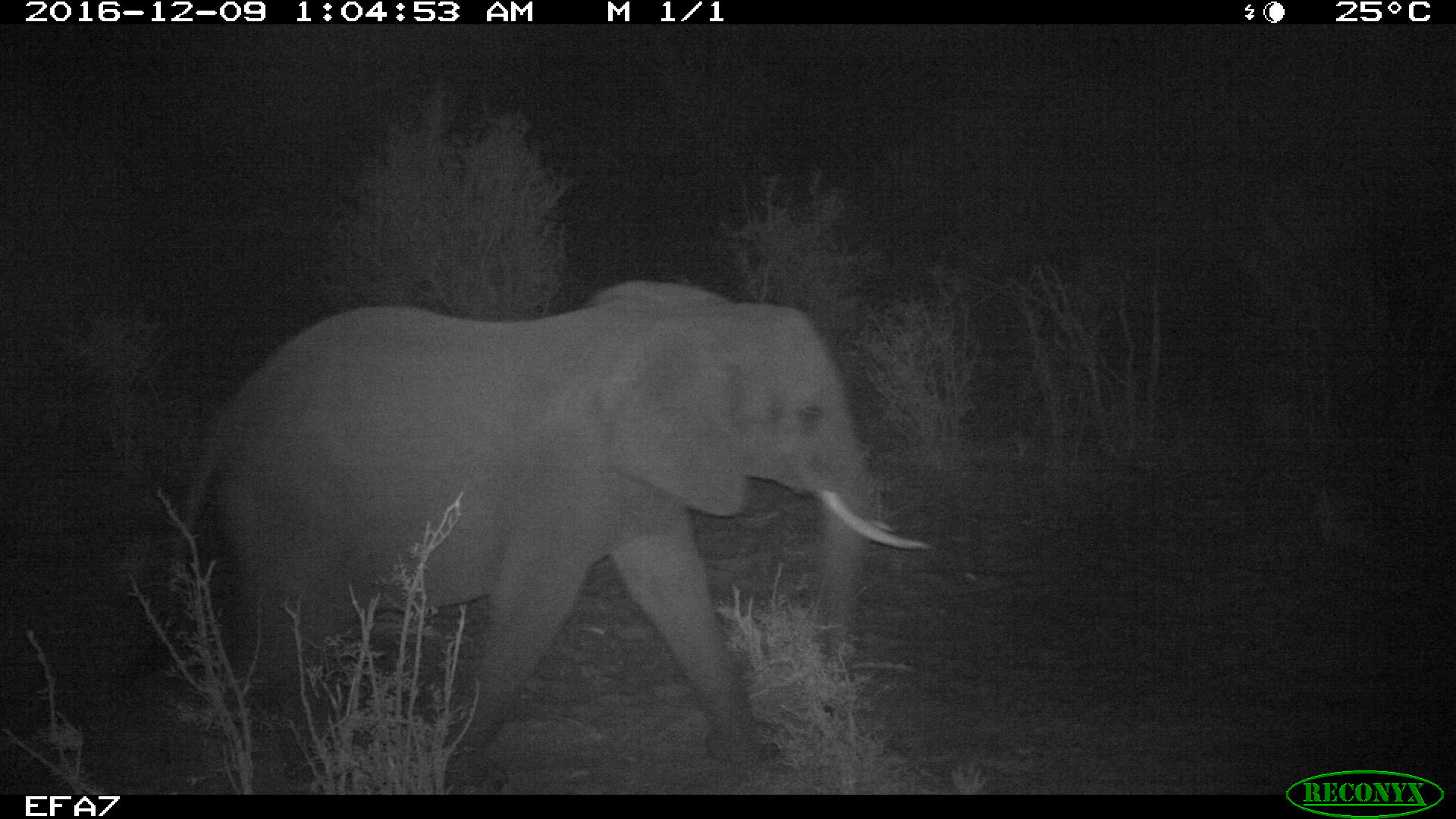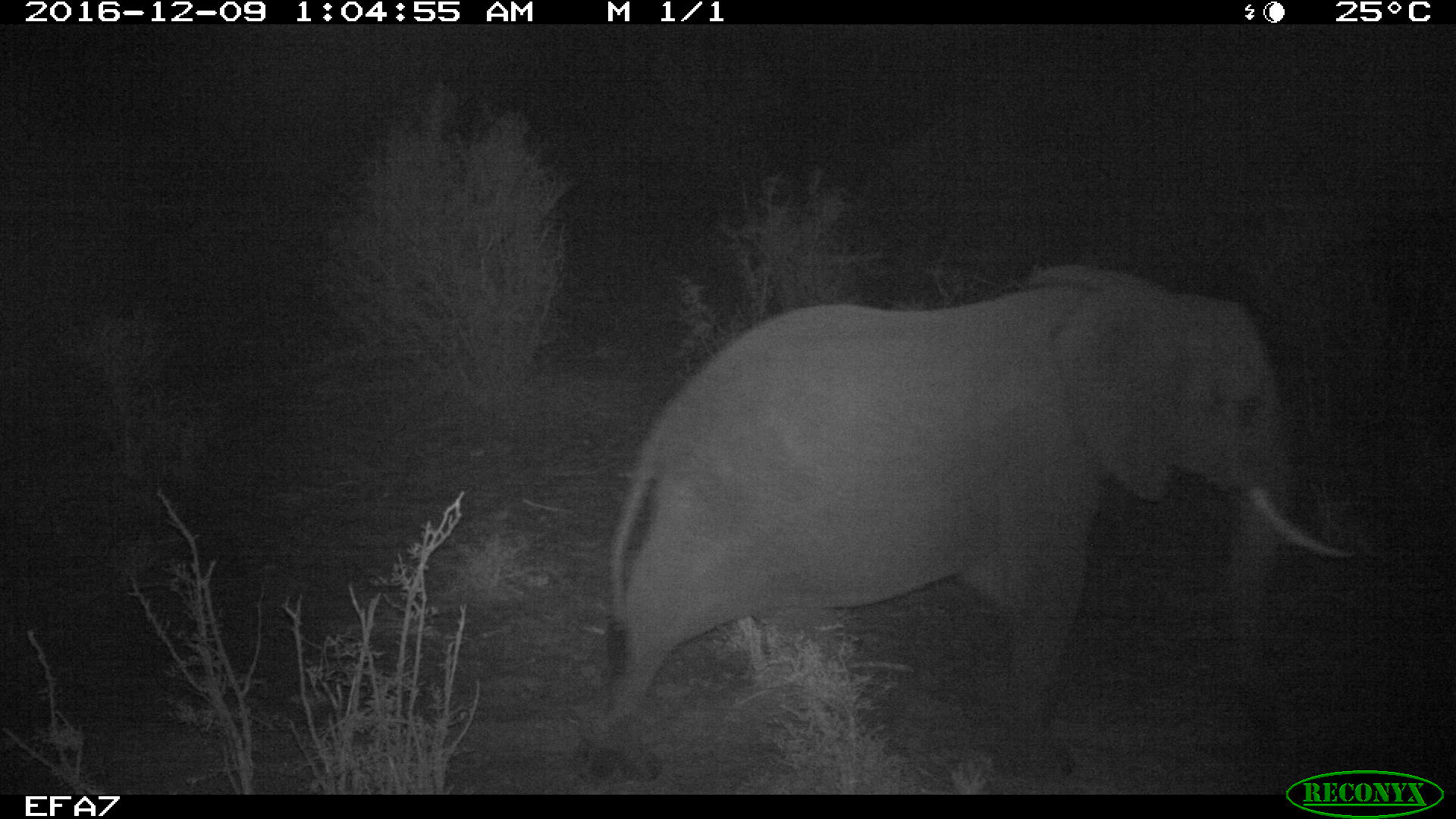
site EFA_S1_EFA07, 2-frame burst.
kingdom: Animalia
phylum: Chordata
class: Mammalia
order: Proboscidea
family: Elephantidae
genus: Loxodonta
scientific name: Loxodonta africana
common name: african bush elephant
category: elephant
Elephant (african bush elephant) (Loxodonta africana), count 1. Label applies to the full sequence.